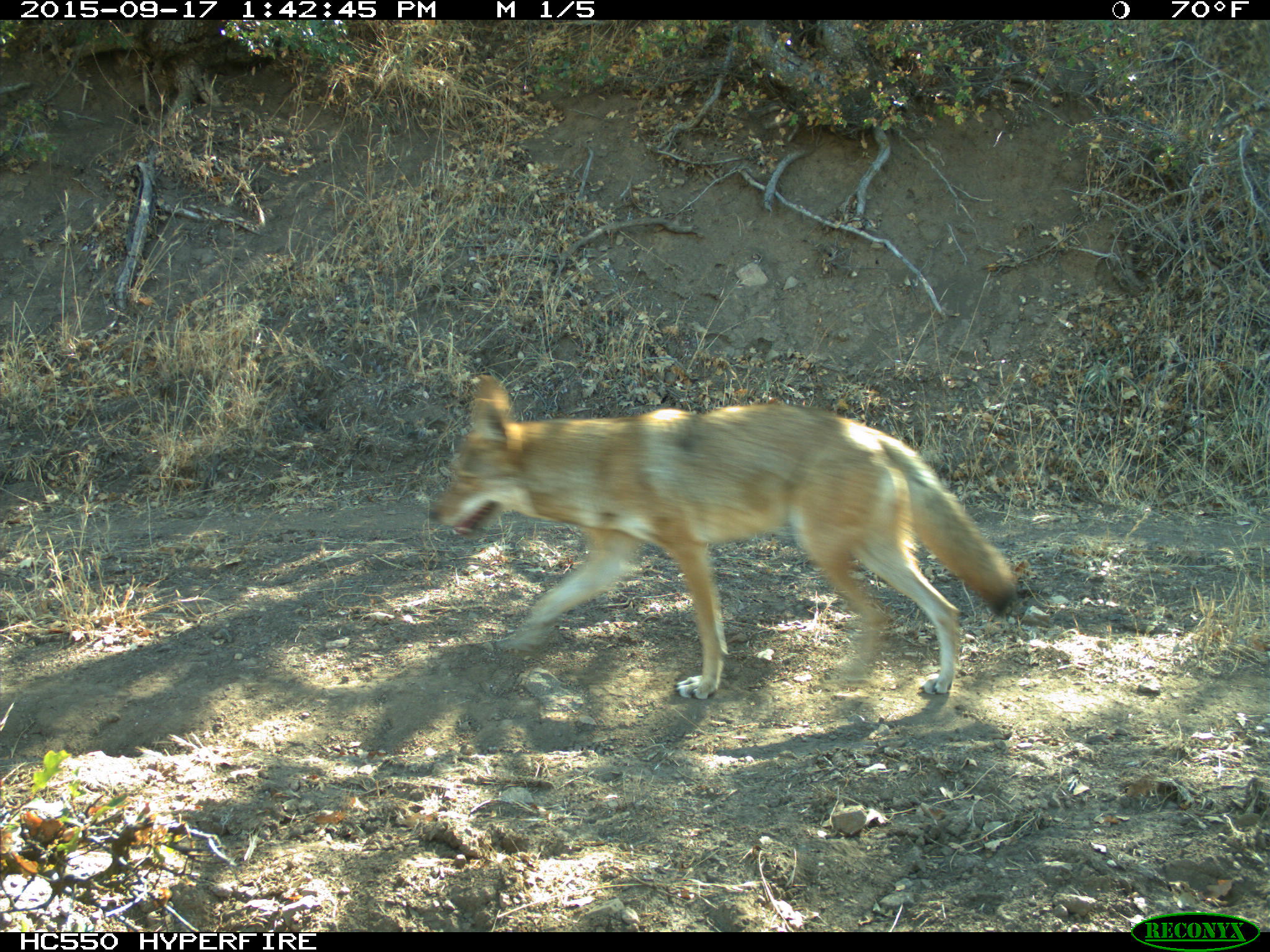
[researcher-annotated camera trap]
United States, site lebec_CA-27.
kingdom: Animalia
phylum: Chordata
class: Mammalia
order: Carnivora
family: Canidae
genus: Canis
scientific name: Canis latrans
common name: coyote